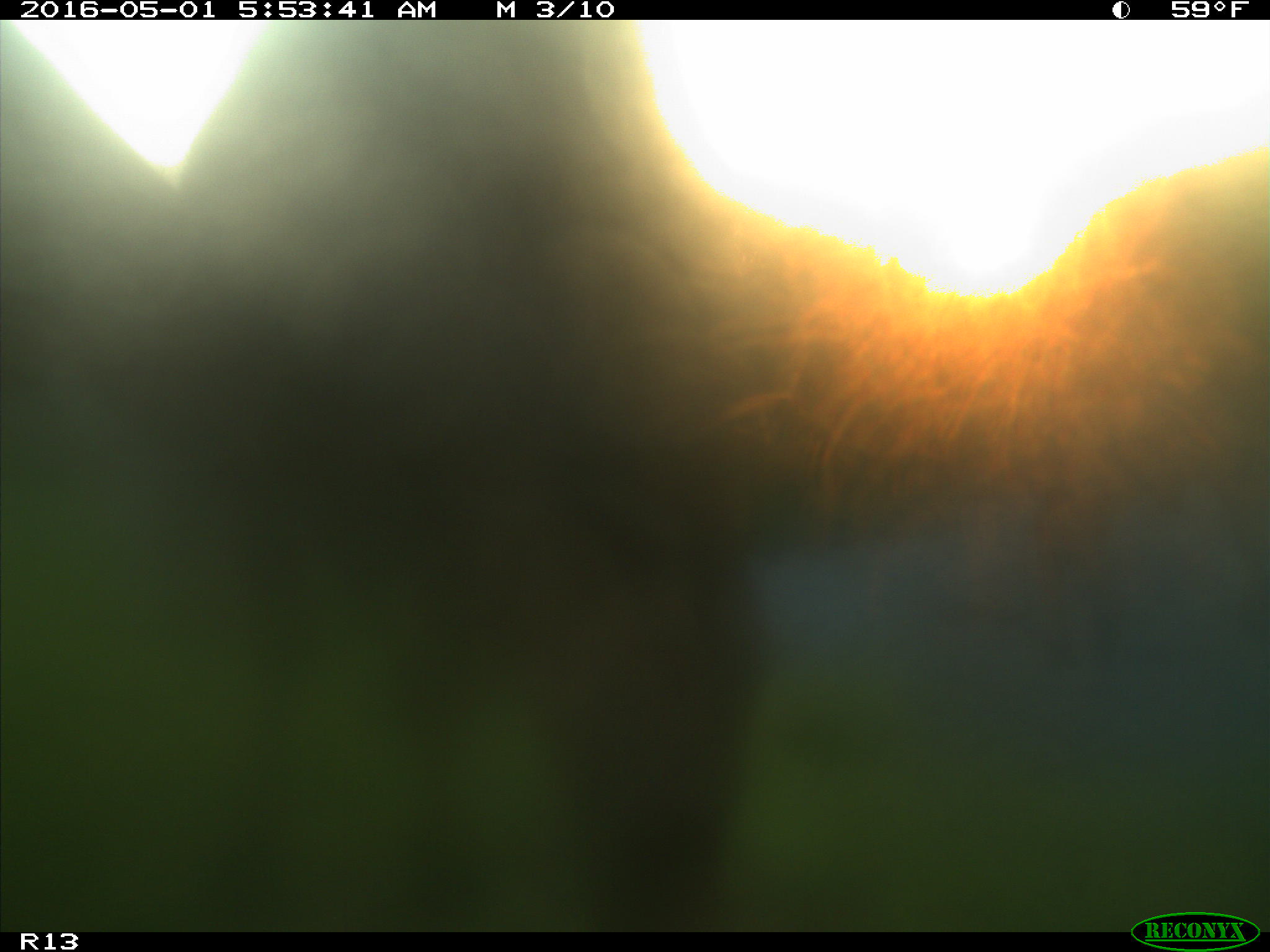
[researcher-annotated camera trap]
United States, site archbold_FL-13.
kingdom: Animalia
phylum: Chordata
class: Mammalia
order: Artiodactyla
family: Bovidae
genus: Bos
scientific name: Bos taurus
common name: domestic cow